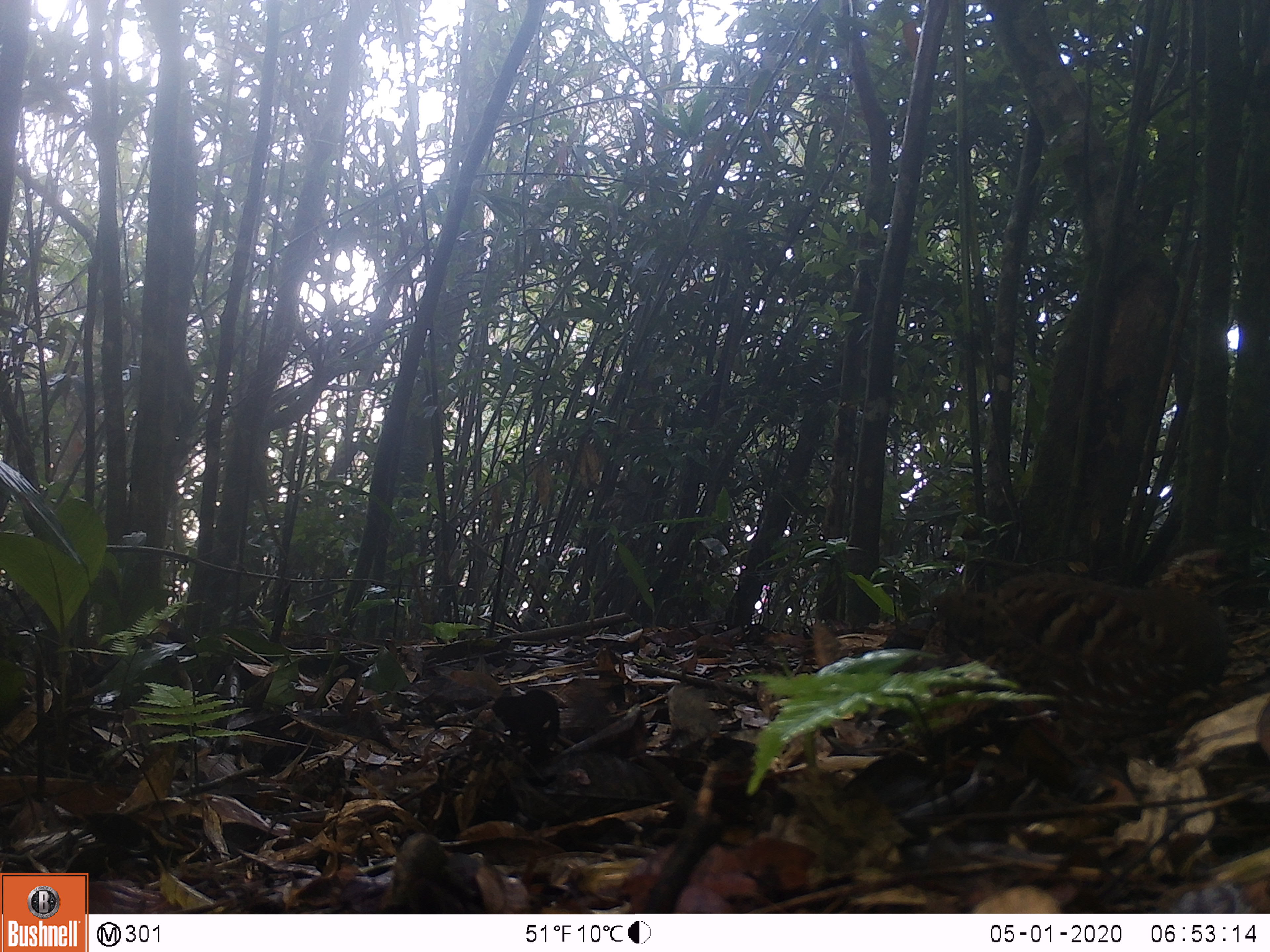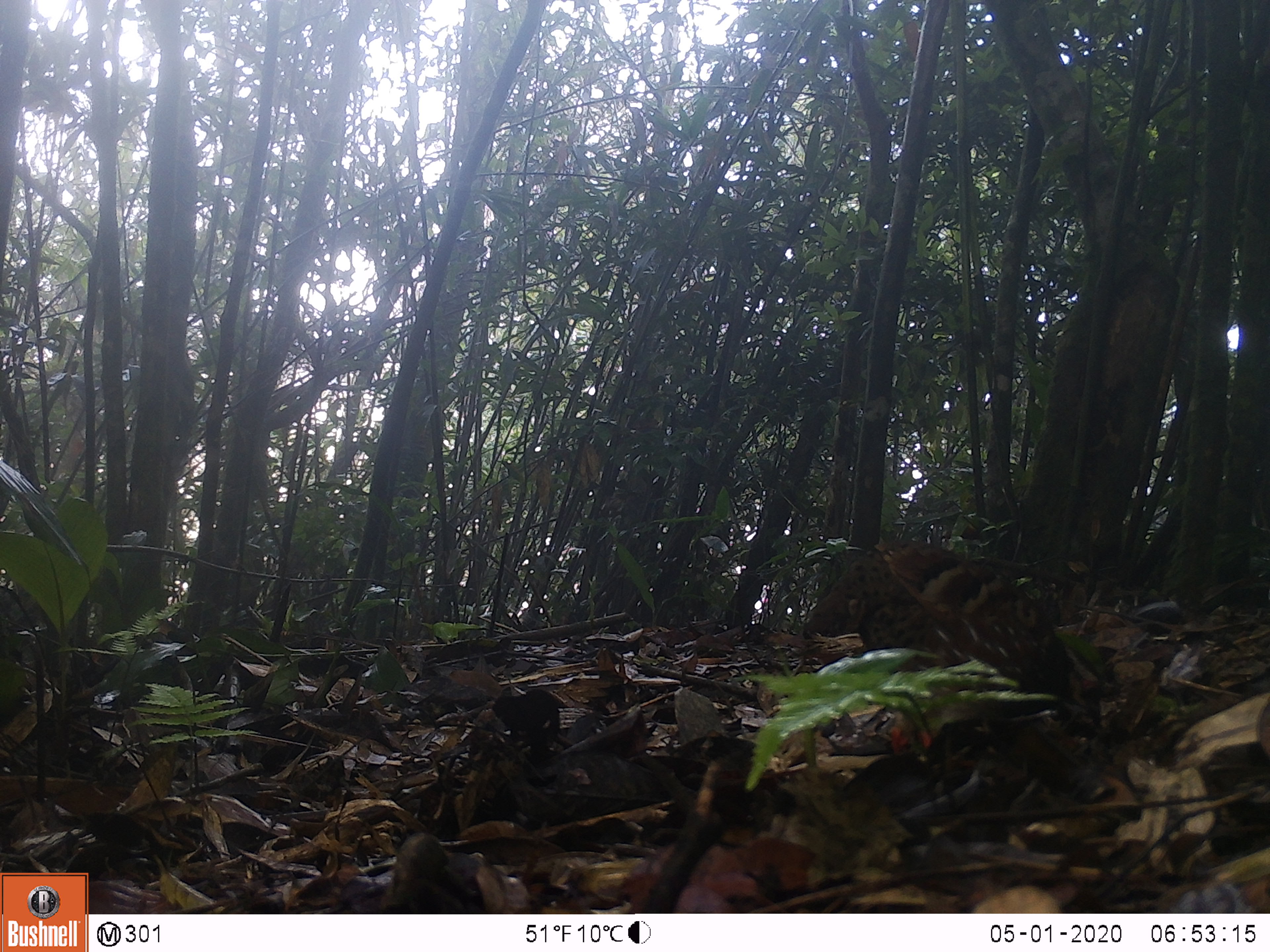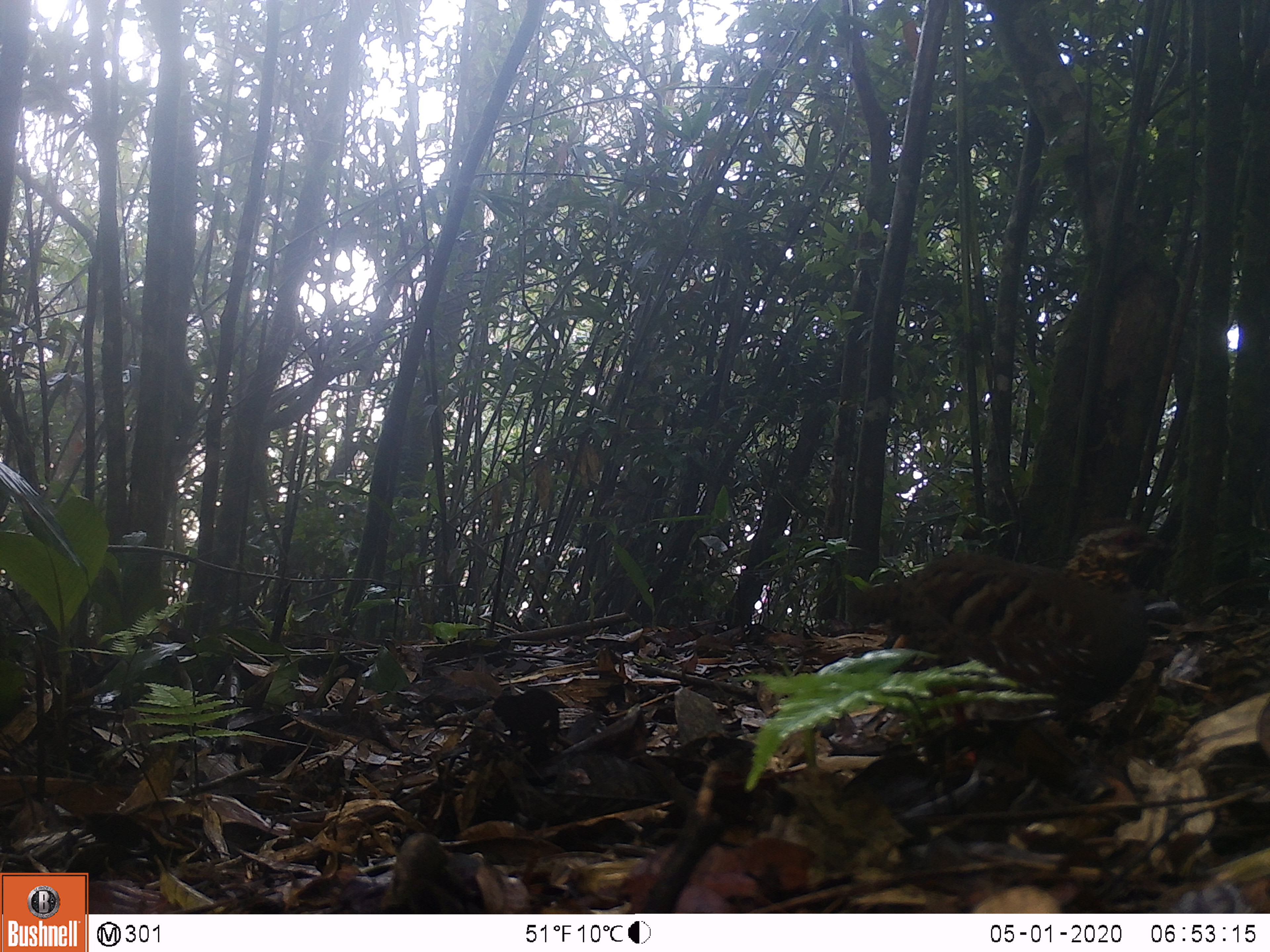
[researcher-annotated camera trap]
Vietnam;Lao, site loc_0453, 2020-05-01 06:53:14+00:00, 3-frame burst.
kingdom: Animalia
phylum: Chordata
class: Aves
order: Galliformes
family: Phasianidae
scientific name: Phasianidae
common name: partridge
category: unidentified partridge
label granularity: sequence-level